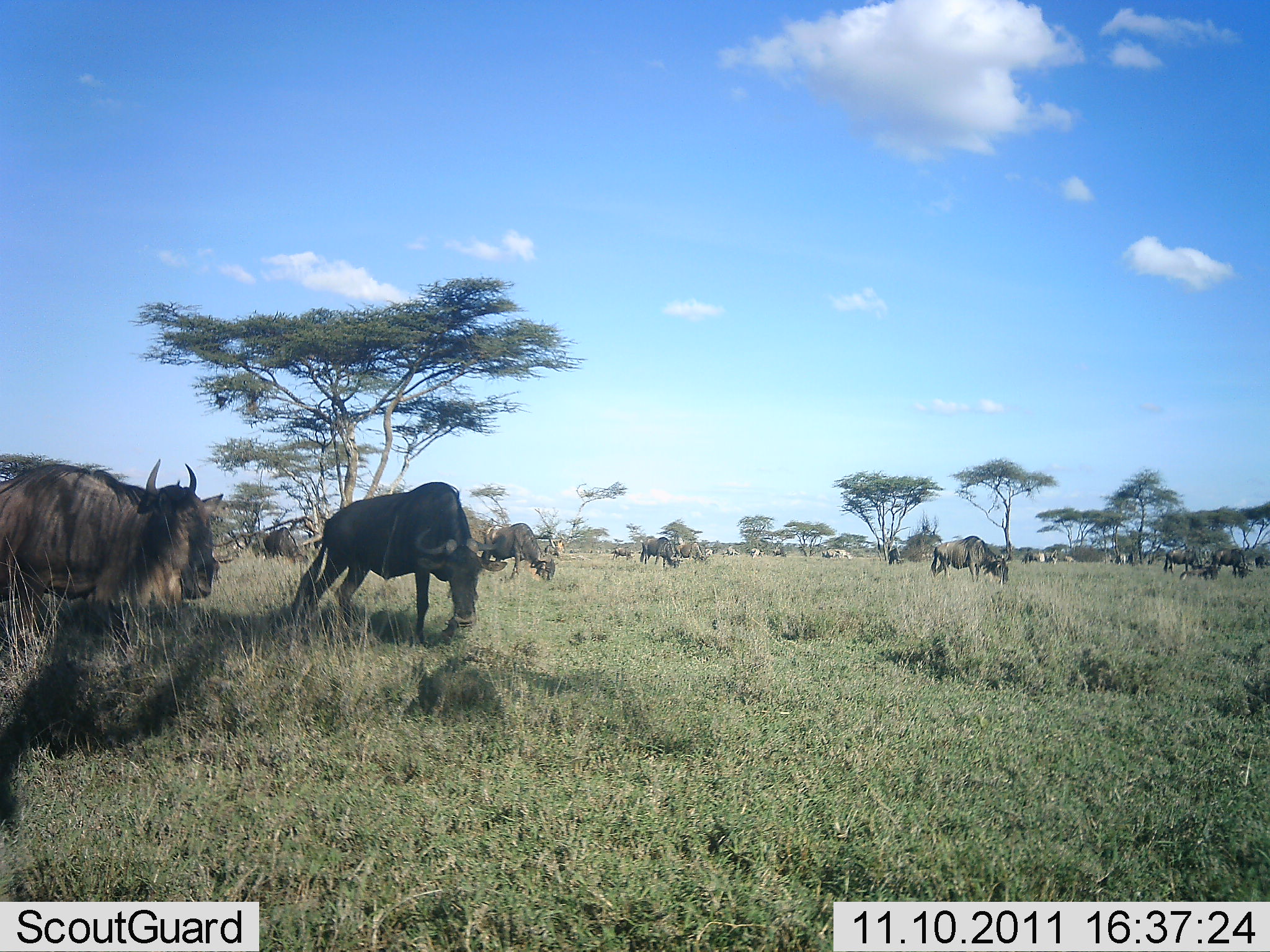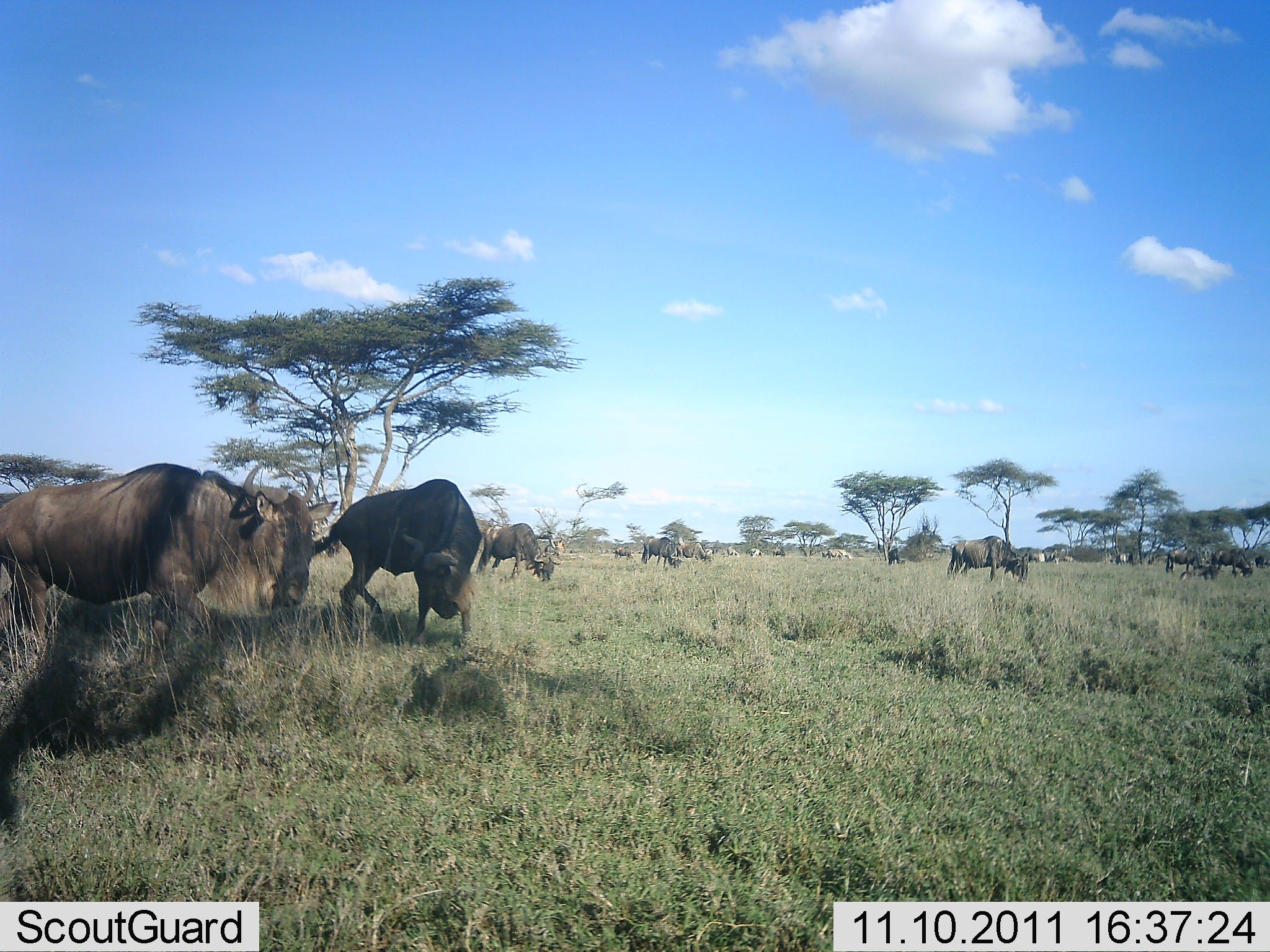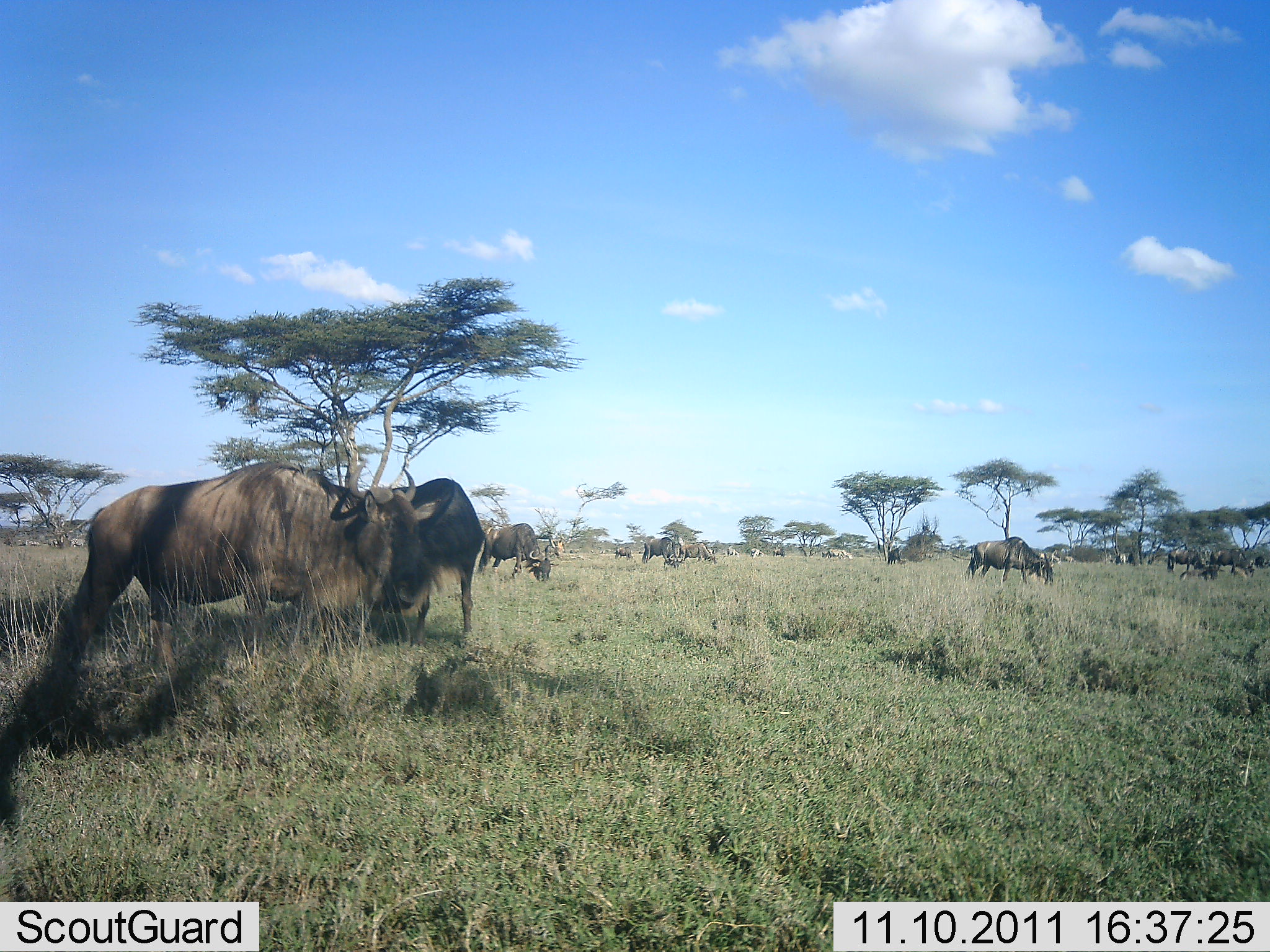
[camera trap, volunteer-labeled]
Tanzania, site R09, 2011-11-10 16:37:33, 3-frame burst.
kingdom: Animalia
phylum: Chordata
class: Mammalia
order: Artiodactyla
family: Bovidae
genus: Connochaetes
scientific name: Connochaetes taurinus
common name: blue wildebeest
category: wildebeest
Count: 11-50.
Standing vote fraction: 60%.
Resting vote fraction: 10%.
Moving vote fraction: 30%.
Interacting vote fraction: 10%.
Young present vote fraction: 0%.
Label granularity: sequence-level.